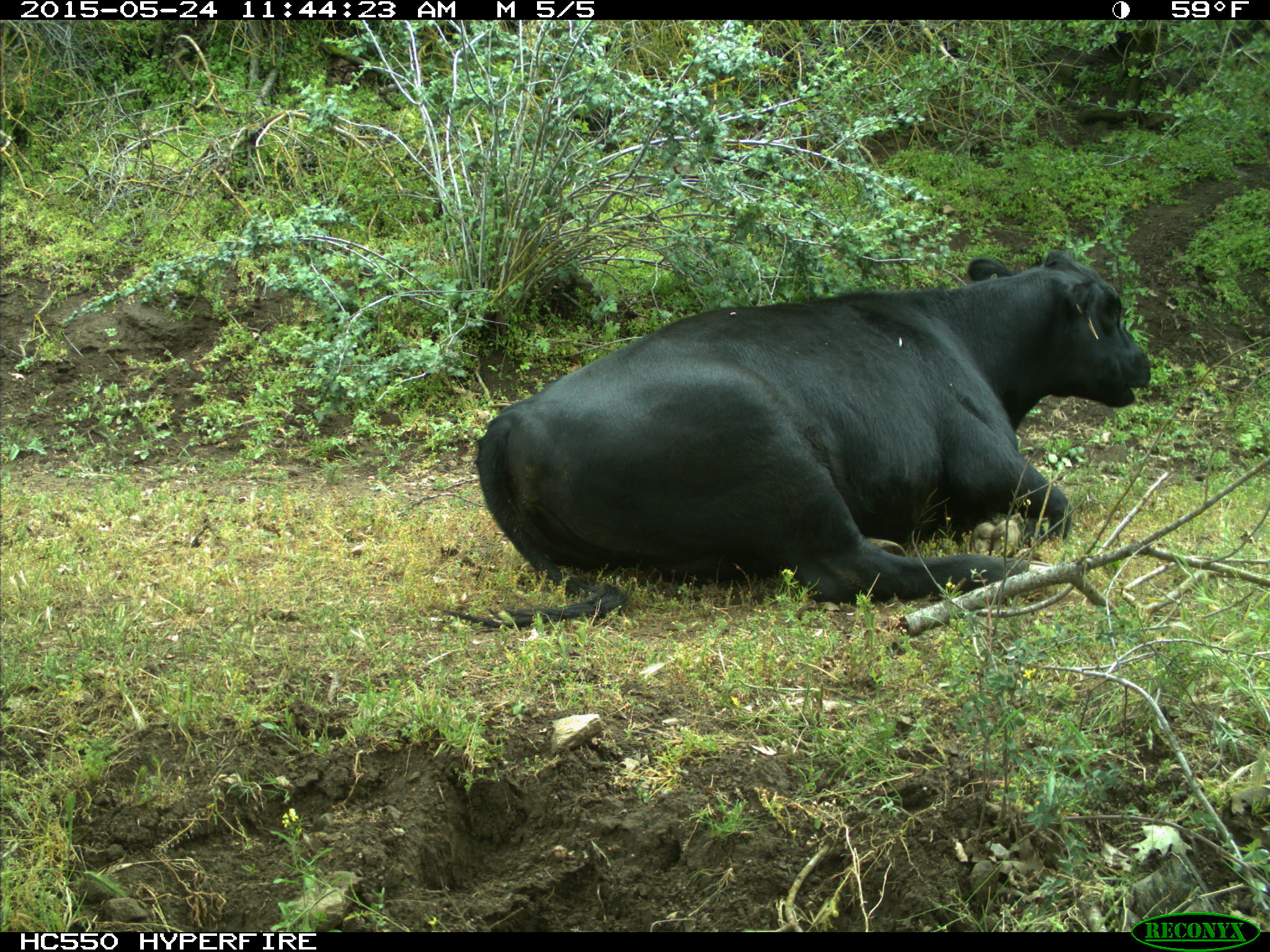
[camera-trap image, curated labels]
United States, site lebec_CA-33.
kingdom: Animalia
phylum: Chordata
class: Mammalia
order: Artiodactyla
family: Bovidae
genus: Bos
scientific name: Bos taurus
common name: domestic cow